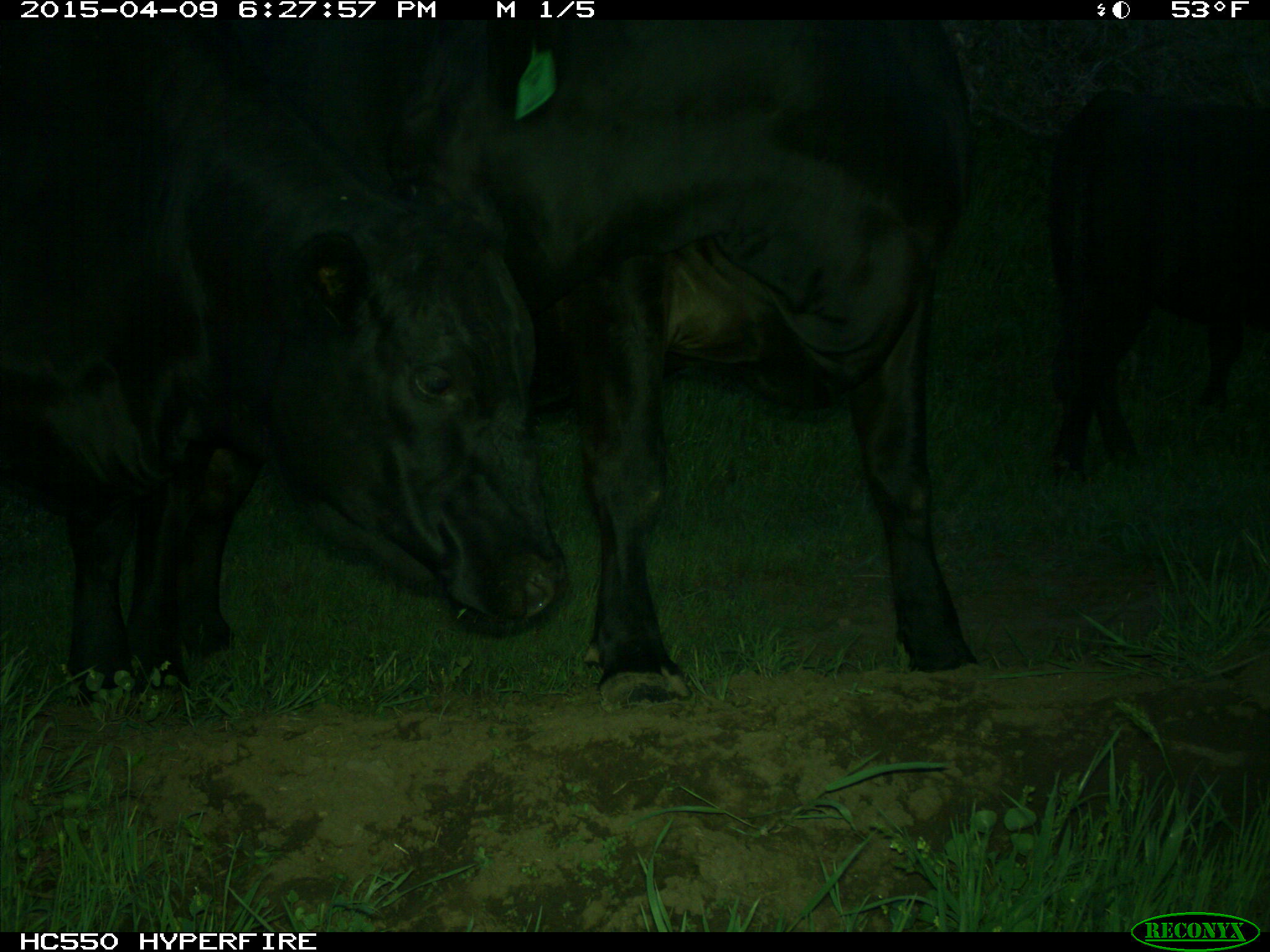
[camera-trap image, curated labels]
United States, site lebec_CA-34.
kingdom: Animalia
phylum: Chordata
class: Mammalia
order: Artiodactyla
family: Bovidae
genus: Bos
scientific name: Bos taurus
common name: domestic cow